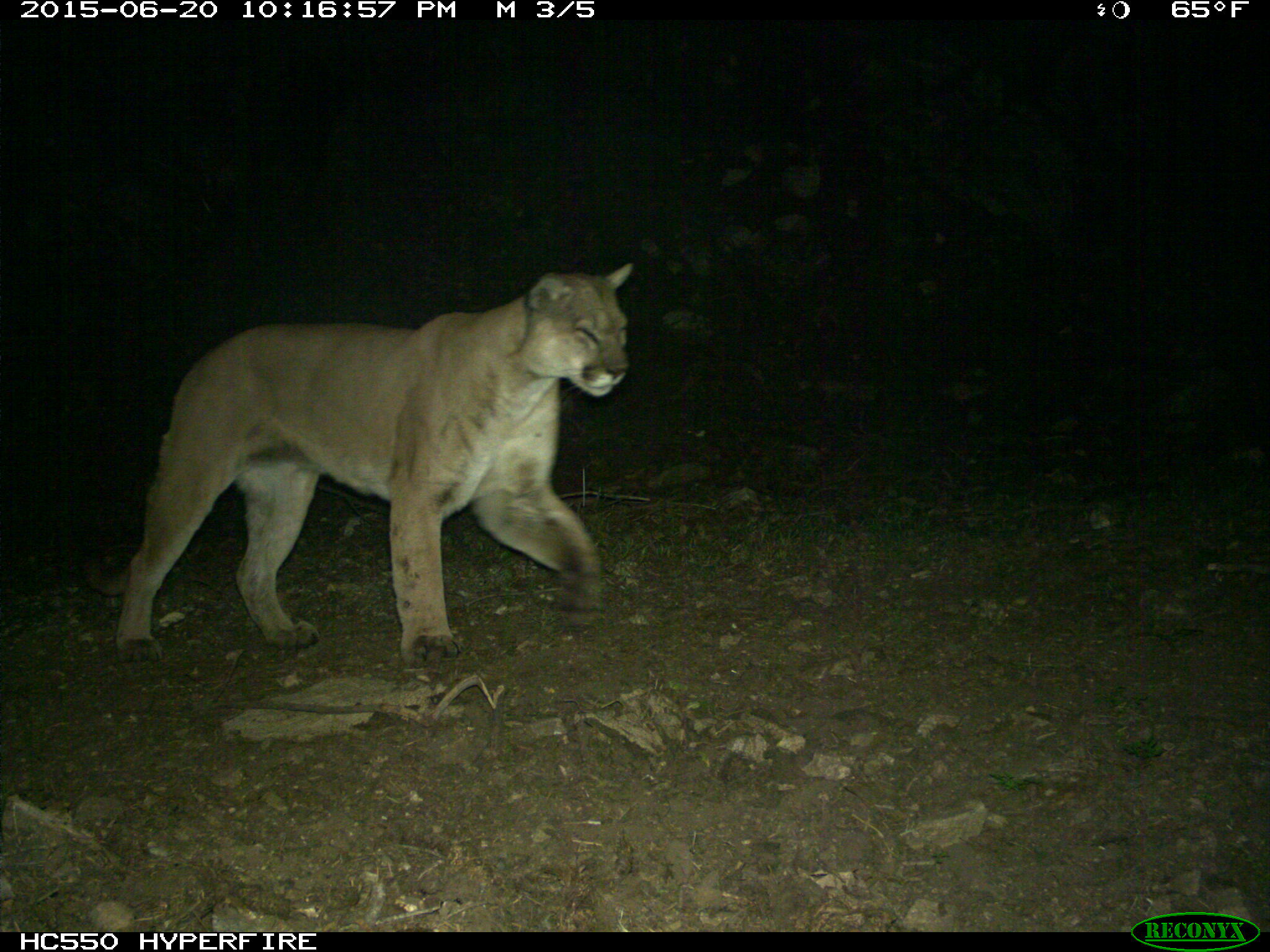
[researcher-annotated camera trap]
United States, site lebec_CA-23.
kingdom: Animalia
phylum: Chordata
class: Mammalia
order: Carnivora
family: Felidae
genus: Puma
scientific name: Puma concolor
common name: mountain lion